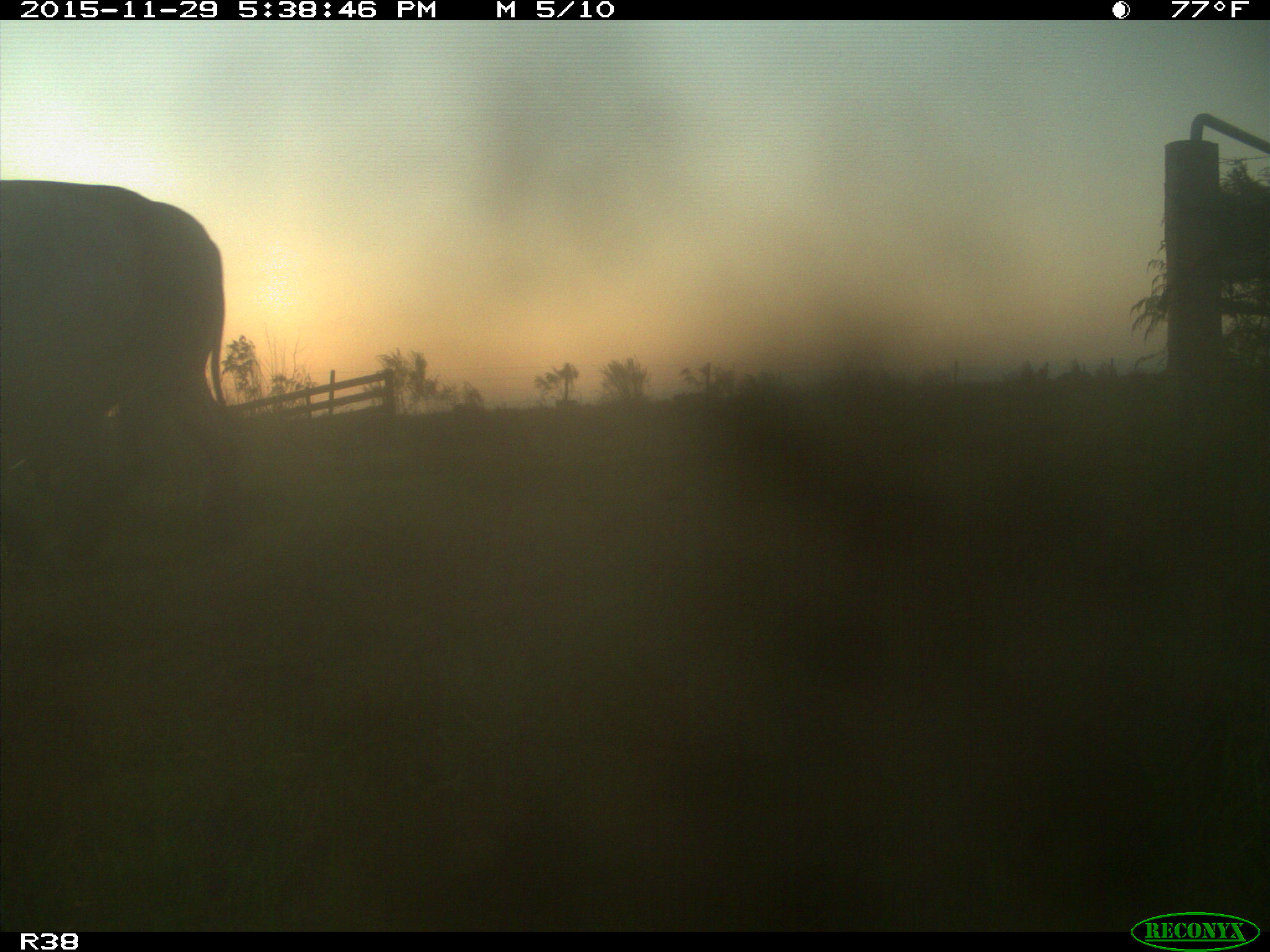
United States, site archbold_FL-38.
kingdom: Animalia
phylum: Chordata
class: Mammalia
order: Artiodactyla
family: Bovidae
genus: Bos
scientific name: Bos taurus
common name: domestic cow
Bos taurus (domestic cow).